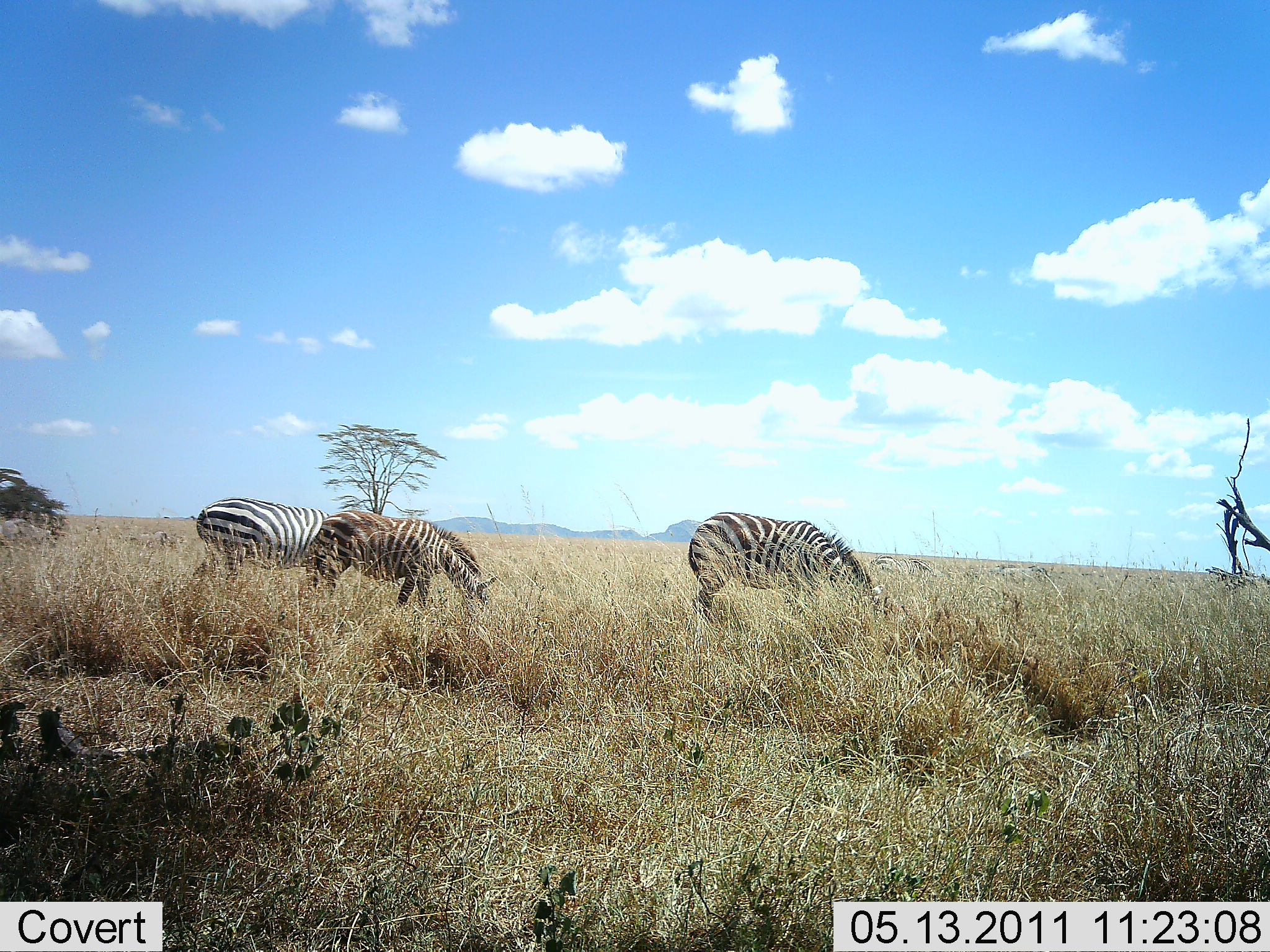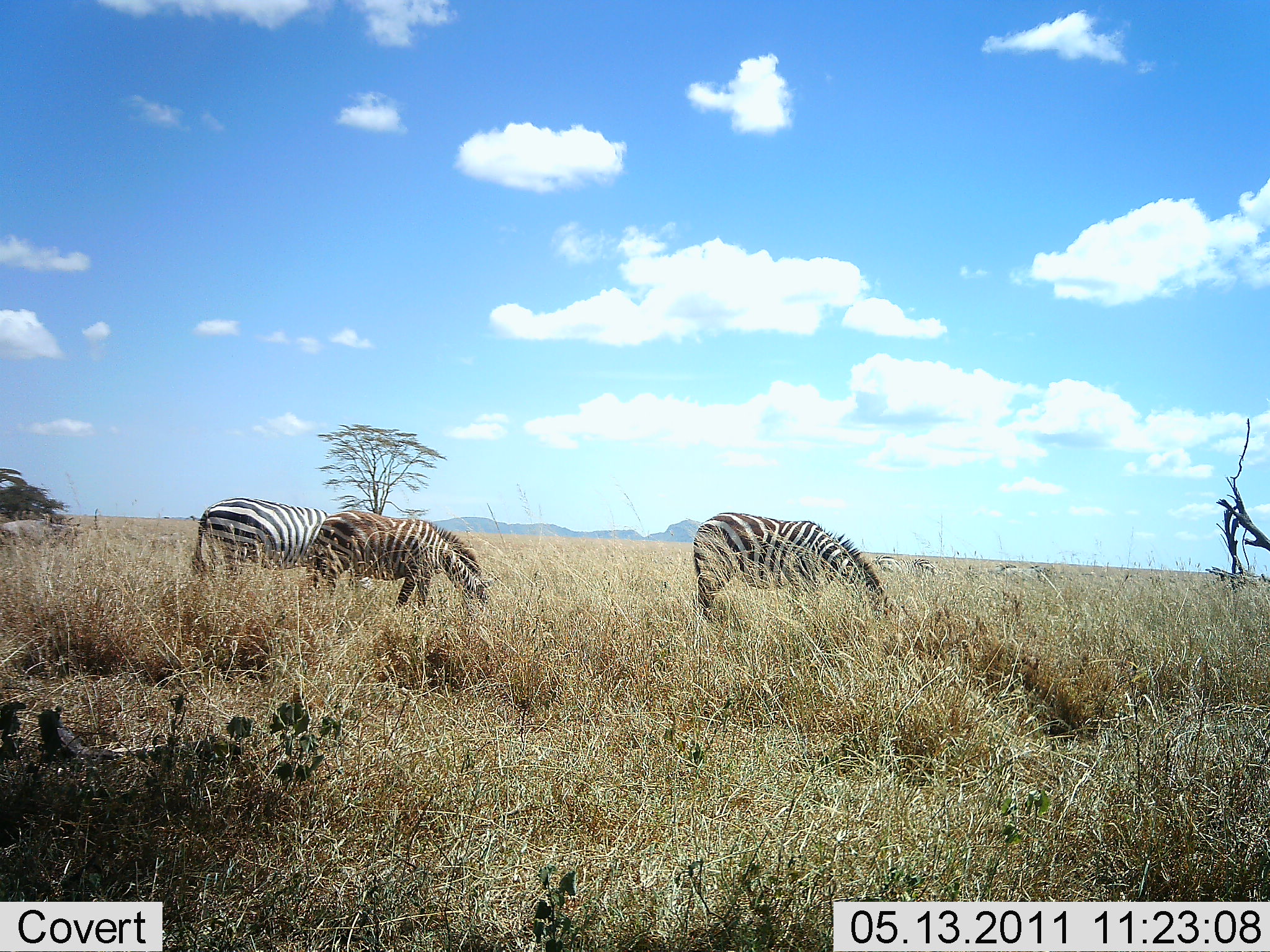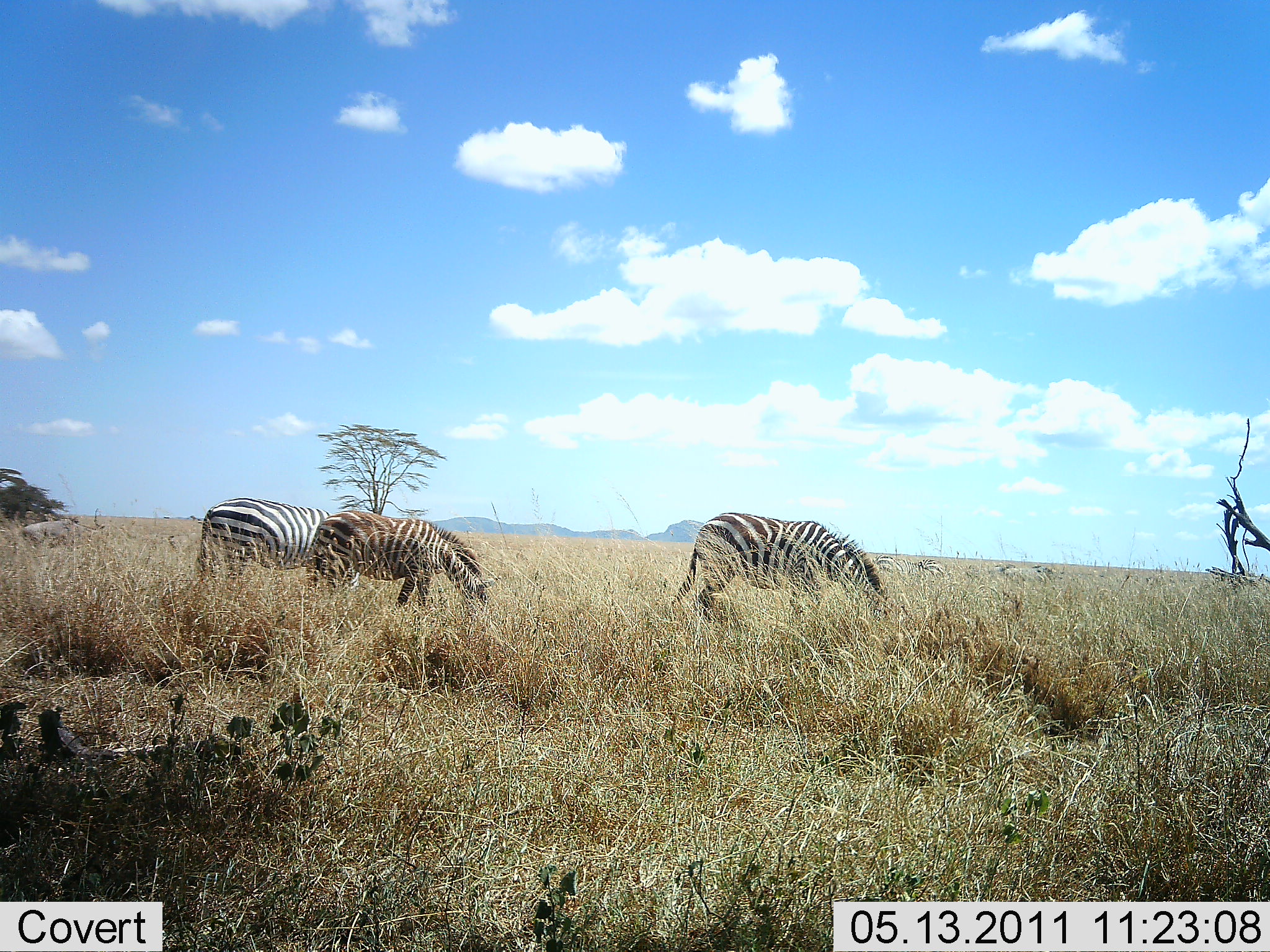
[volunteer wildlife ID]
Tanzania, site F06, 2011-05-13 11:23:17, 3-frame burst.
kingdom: Animalia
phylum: Chordata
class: Mammalia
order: Perissodactyla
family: Equidae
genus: Equus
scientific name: Equus quagga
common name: plains zebra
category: zebra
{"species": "zebra (plains zebra) (Equus quagga)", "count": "3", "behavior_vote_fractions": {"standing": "14%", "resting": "0%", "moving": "5%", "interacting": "0%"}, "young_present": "5%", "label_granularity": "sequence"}